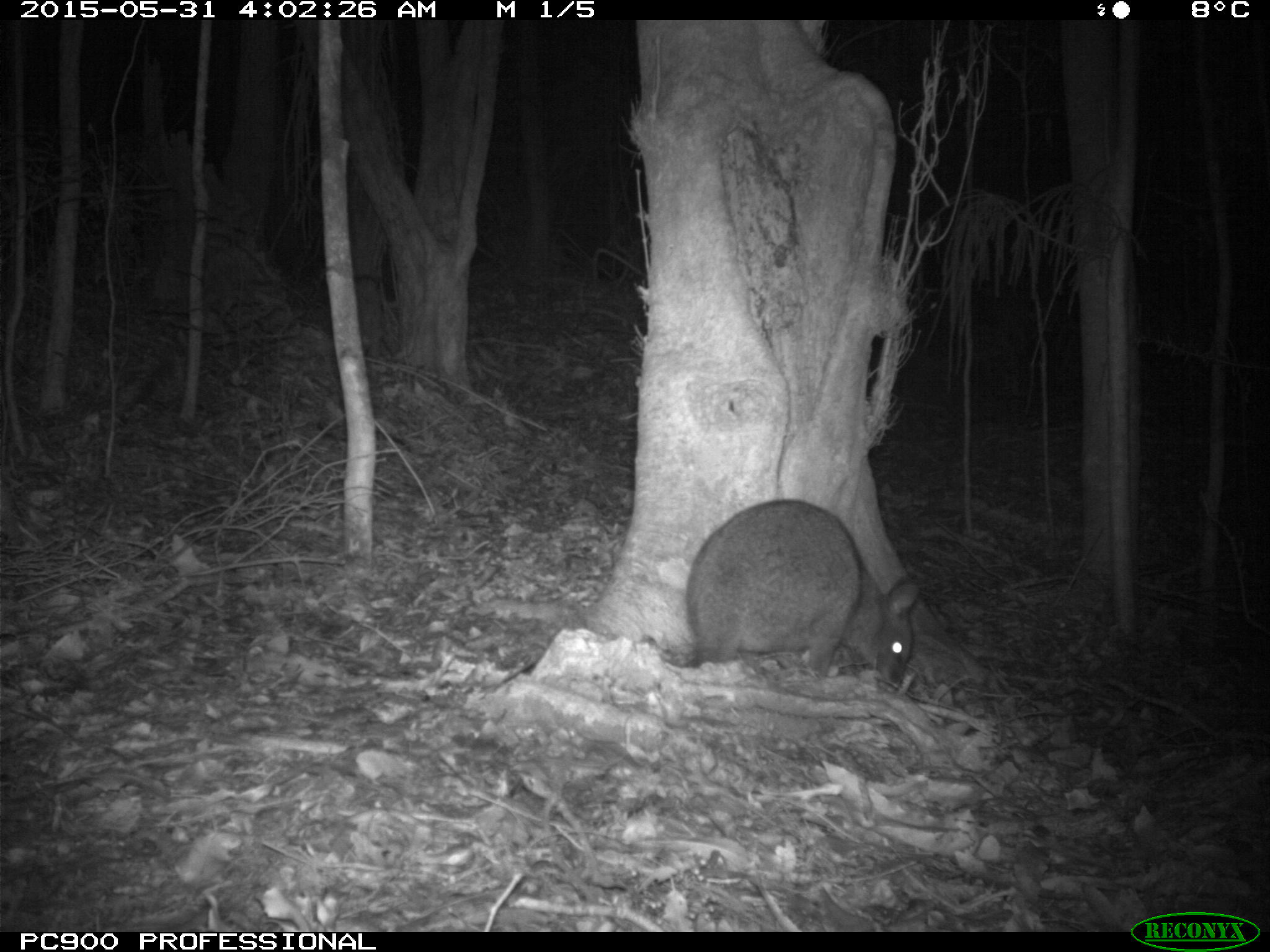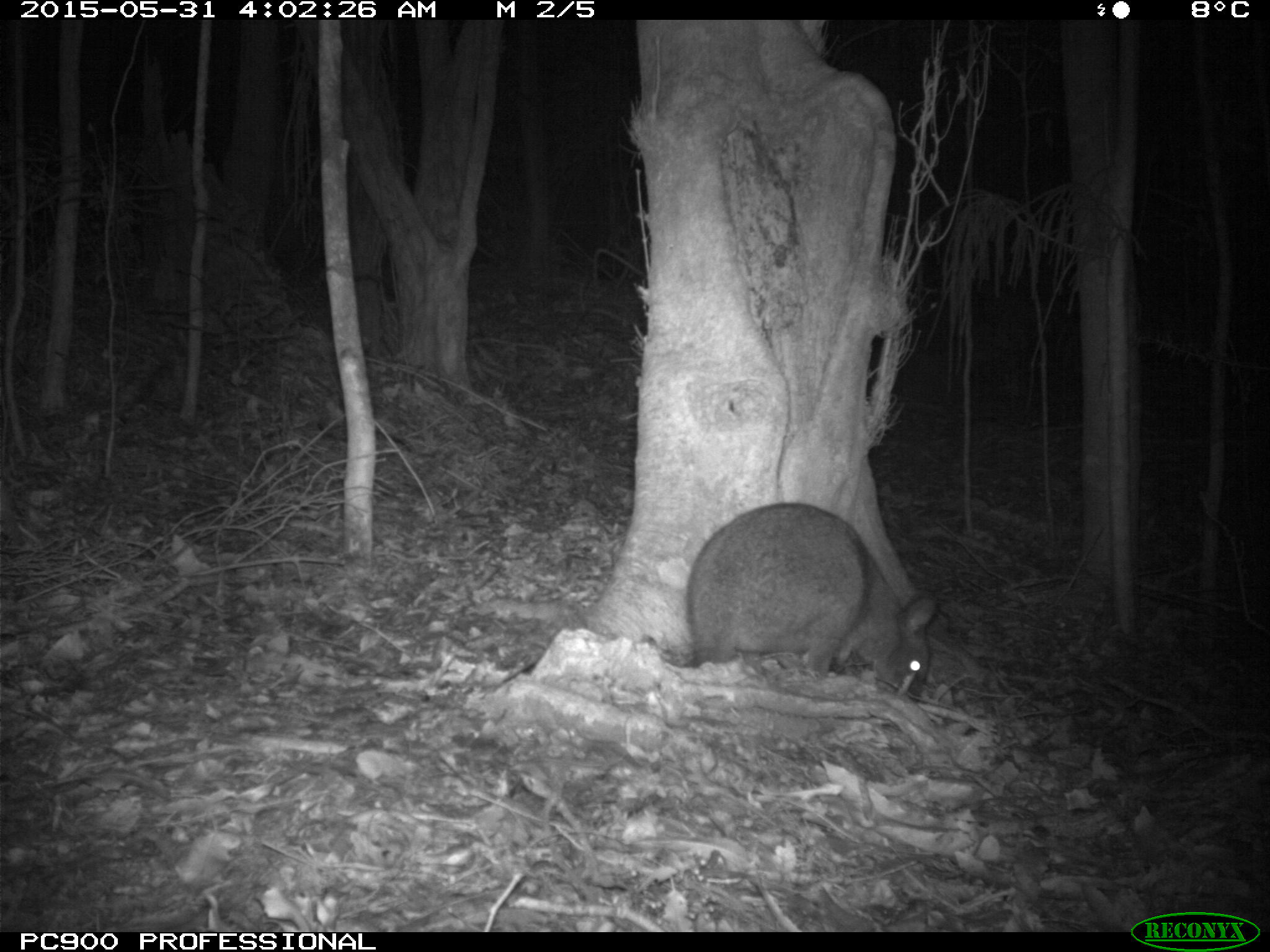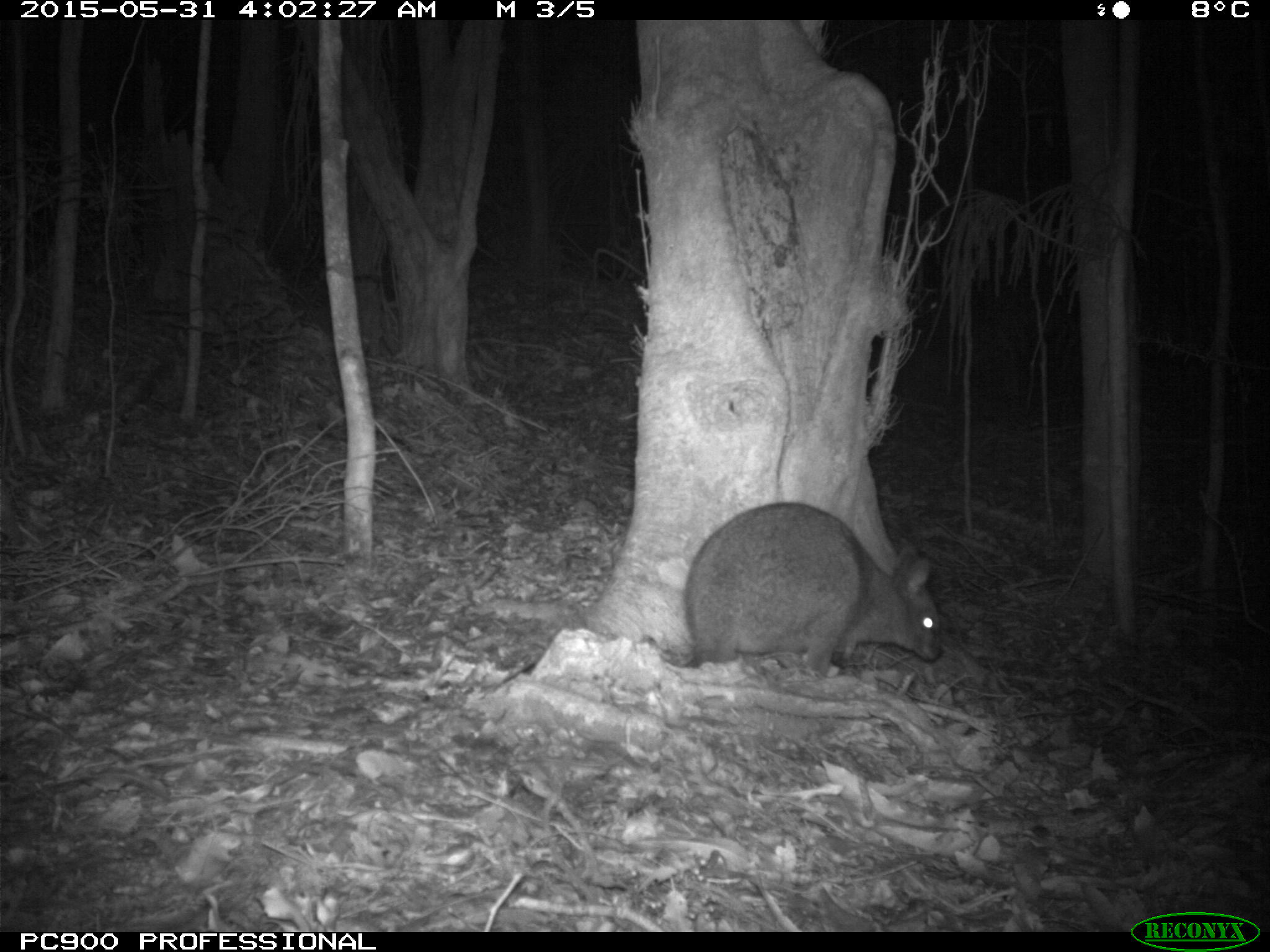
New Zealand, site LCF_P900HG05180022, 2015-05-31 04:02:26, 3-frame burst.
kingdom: Animalia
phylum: Chordata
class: Mammalia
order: Diprotodontia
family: Macropodidae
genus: Notamacropus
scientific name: Notamacropus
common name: wallaby